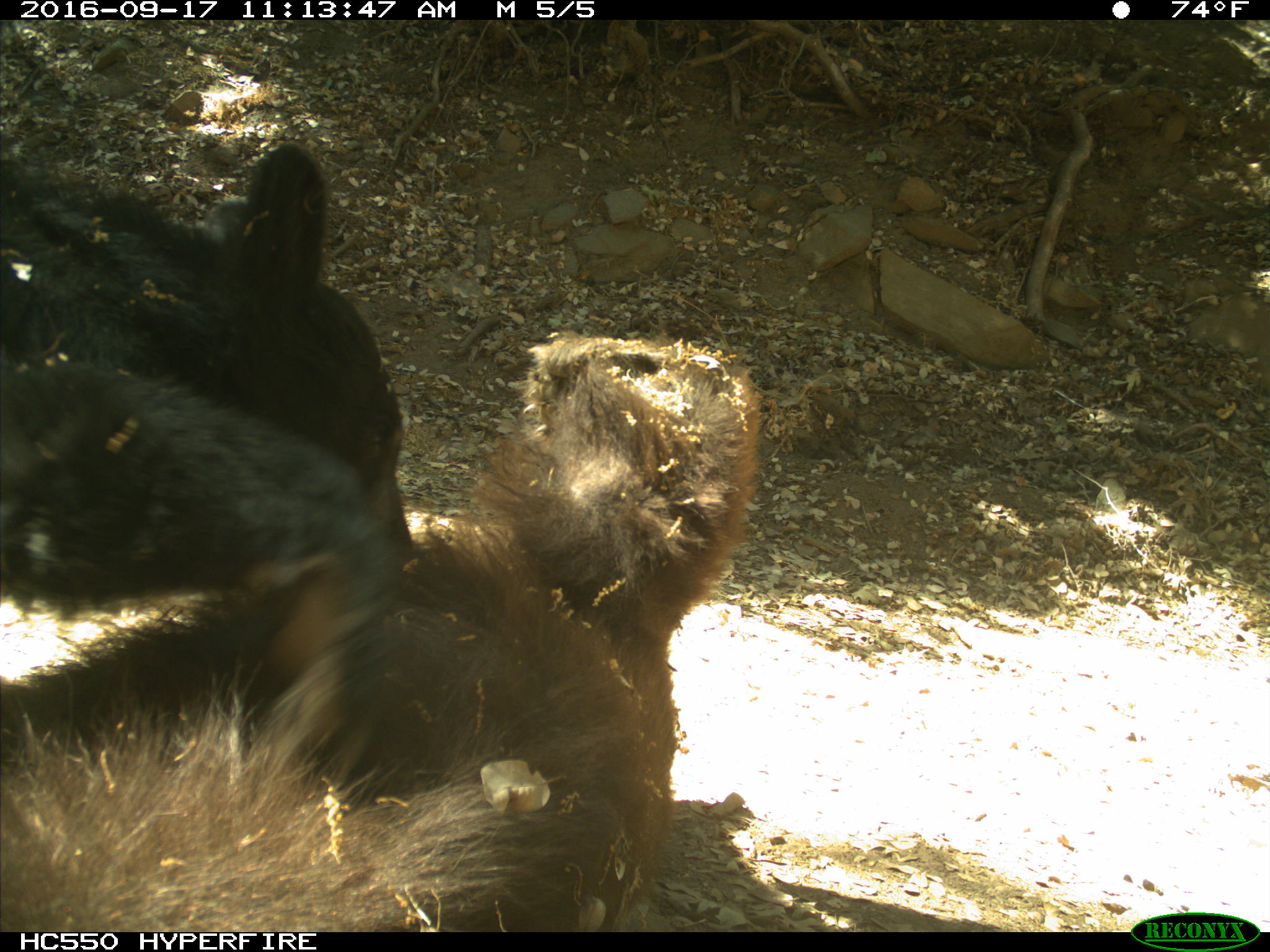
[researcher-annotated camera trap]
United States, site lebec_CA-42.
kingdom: Animalia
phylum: Chordata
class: Mammalia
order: Carnivora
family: Ursidae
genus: Ursus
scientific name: Ursus americanus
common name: american black bear